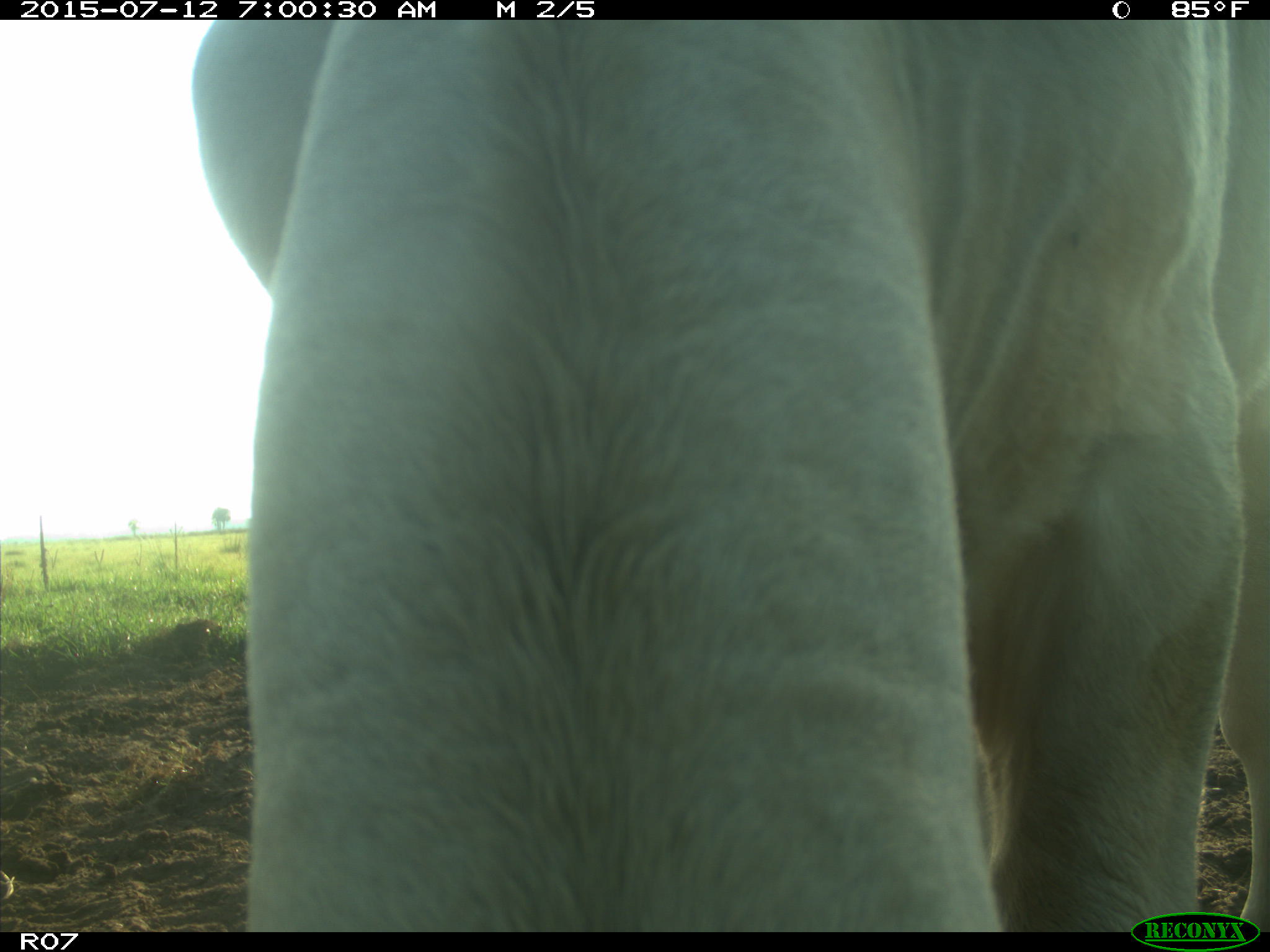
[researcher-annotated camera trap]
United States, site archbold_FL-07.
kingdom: Animalia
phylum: Chordata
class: Mammalia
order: Artiodactyla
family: Bovidae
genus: Bos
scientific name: Bos taurus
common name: domestic cow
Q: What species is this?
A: Bos taurus (domestic cow).